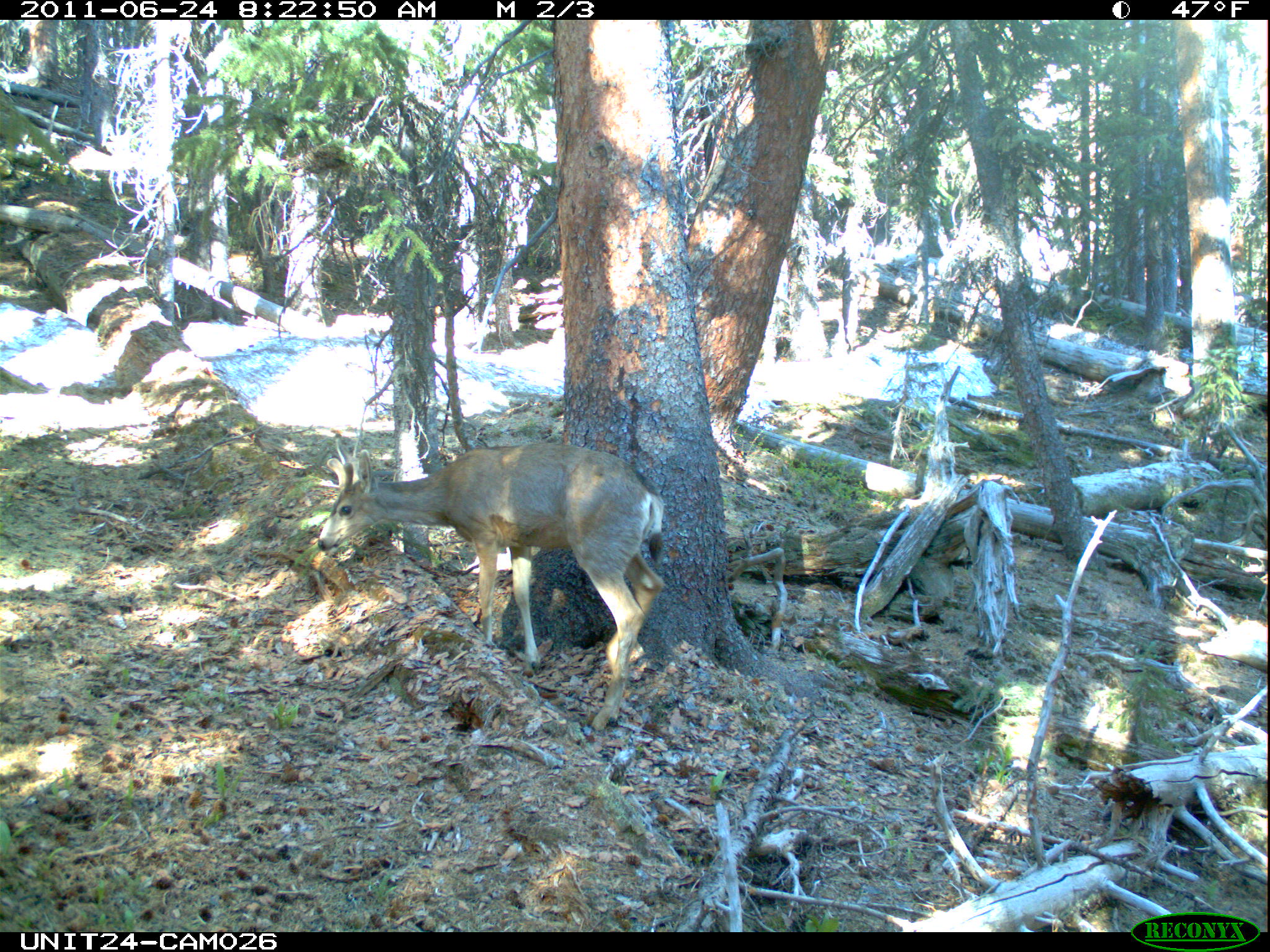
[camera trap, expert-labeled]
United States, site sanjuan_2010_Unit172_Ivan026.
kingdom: Animalia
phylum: Chordata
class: Mammalia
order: Artiodactyla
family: Cervidae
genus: Odocoileus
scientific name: Odocoileus hemionus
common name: mule deer